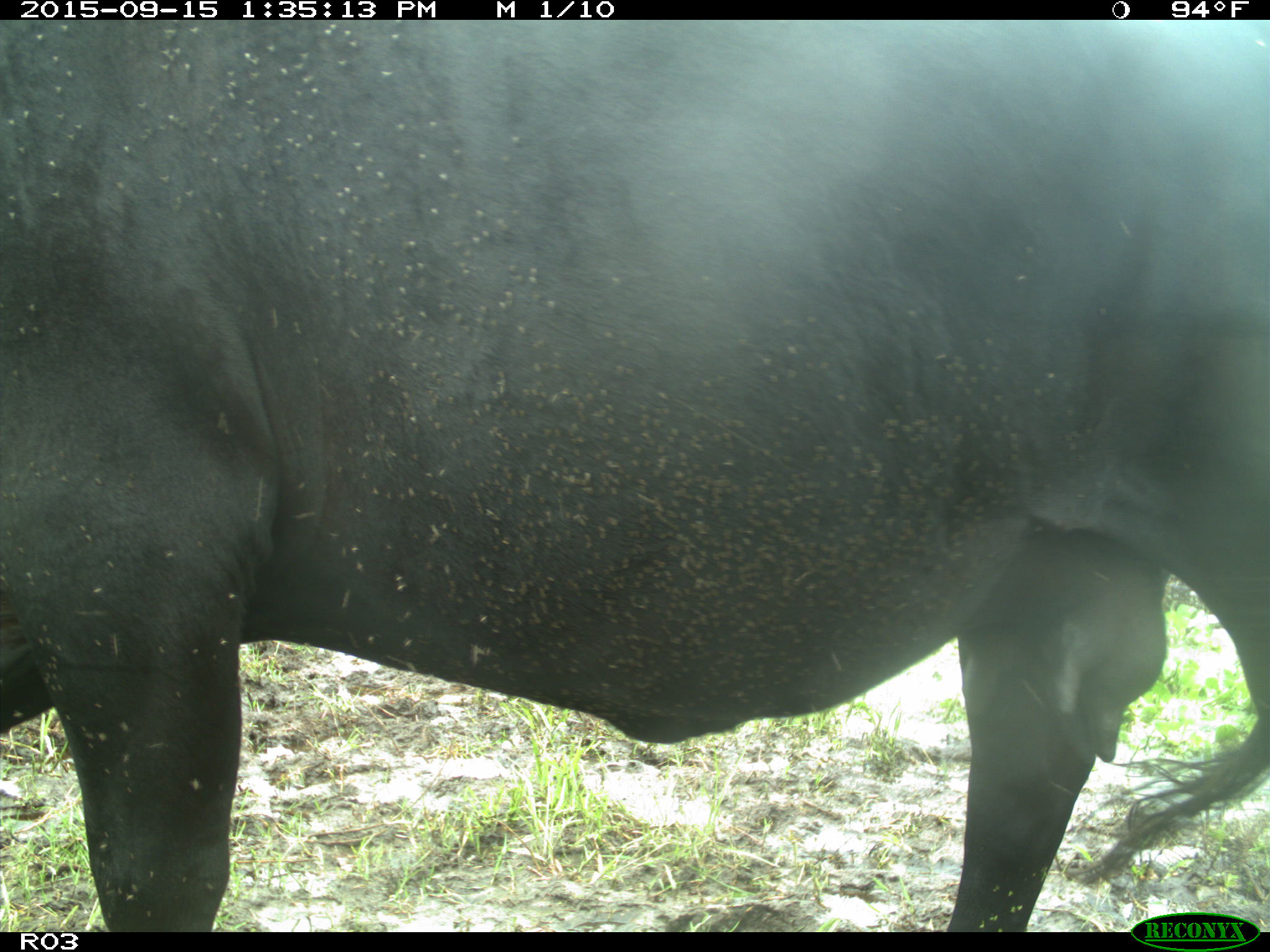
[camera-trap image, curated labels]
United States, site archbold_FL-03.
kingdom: Animalia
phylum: Chordata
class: Mammalia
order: Artiodactyla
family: Bovidae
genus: Bos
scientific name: Bos taurus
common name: domestic cow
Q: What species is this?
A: Bos taurus (domestic cow).